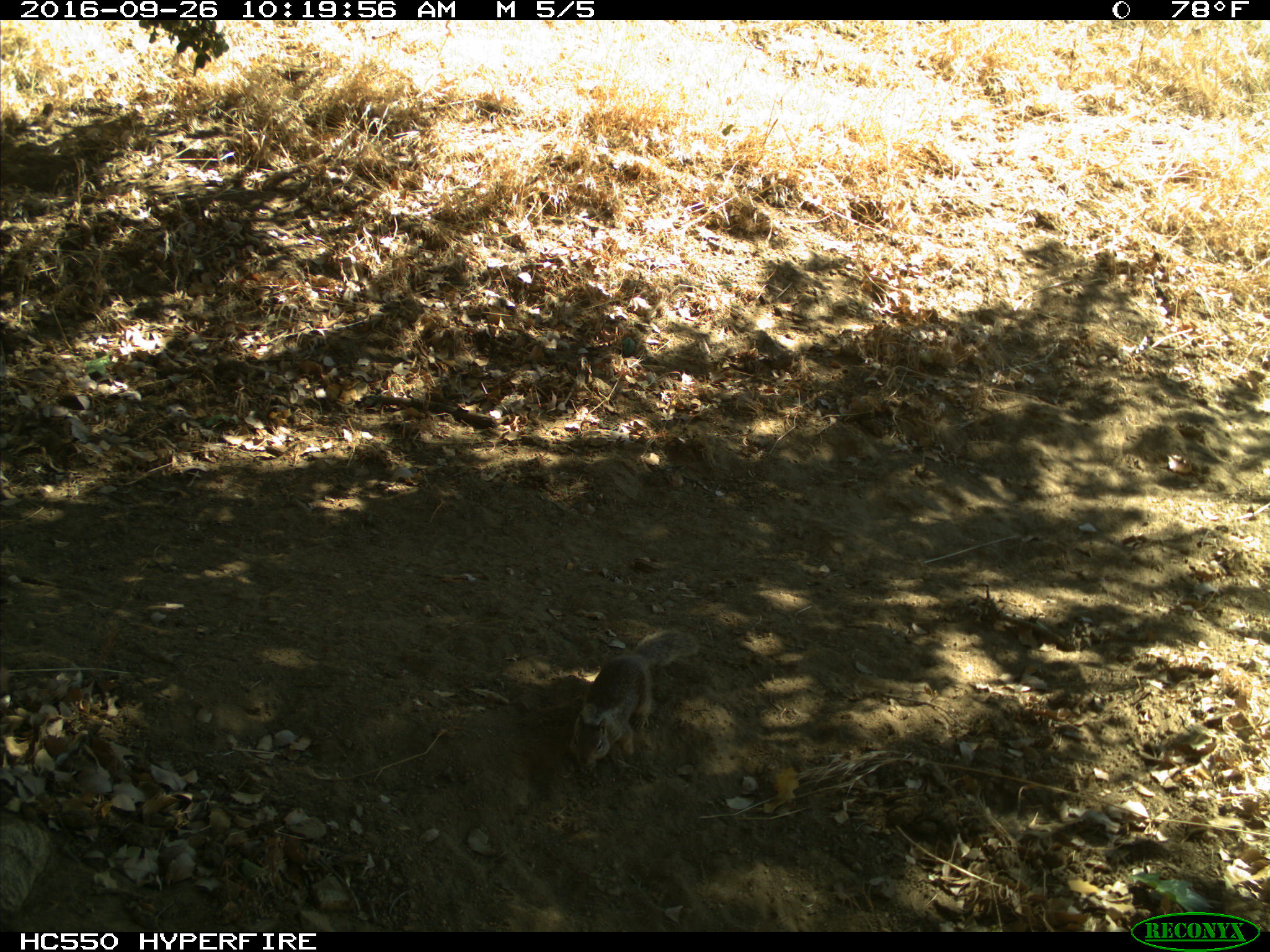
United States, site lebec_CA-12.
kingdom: Animalia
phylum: Chordata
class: Mammalia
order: Rodentia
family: Sciuridae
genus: Otospermophilus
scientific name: Otospermophilus beecheyi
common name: california ground squirrel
Otospermophilus beecheyi (california ground squirrel).